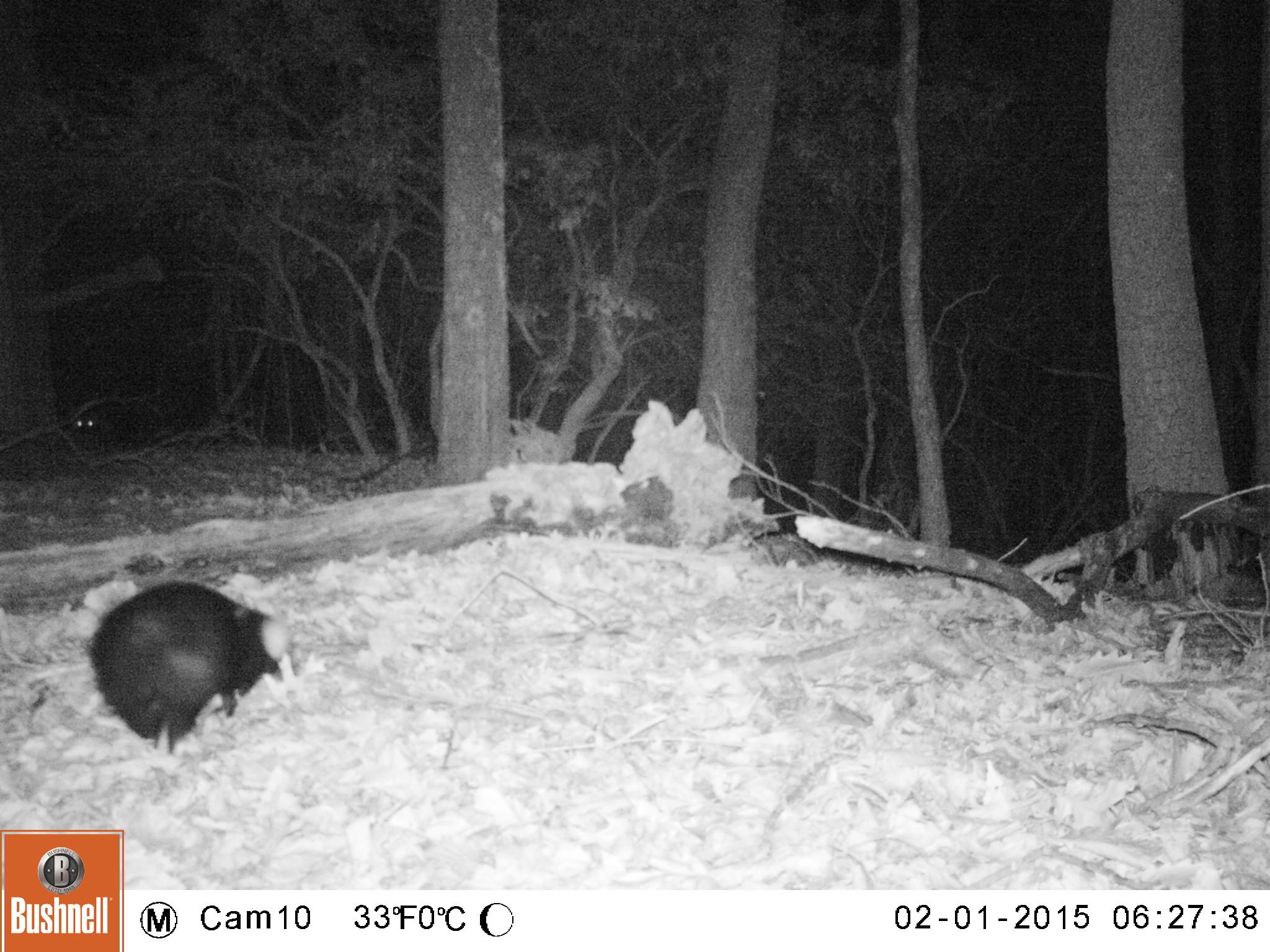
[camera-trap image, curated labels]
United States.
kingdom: Animalia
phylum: Chordata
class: Mammalia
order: Carnivora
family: Mephitidae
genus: Mephitis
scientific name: Mephitis mephitis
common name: striped skunk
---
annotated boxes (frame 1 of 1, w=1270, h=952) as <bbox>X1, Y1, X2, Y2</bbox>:
Striped Skunk: <bbox>83, 576, 297, 757</bbox>